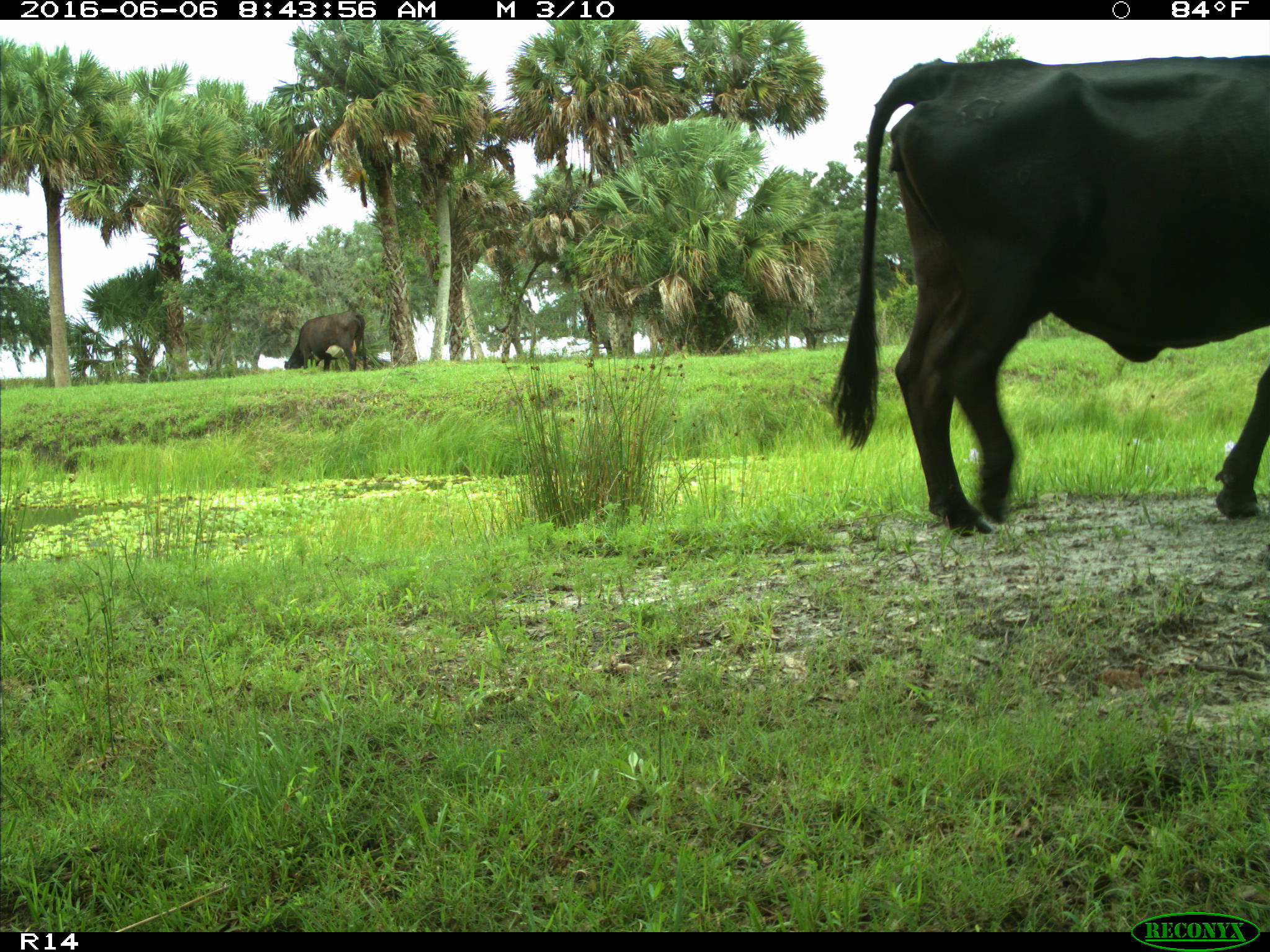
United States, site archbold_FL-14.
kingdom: Animalia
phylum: Chordata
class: Mammalia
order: Artiodactyla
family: Bovidae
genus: Bos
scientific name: Bos taurus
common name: domestic cow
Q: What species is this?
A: Bos taurus (domestic cow).